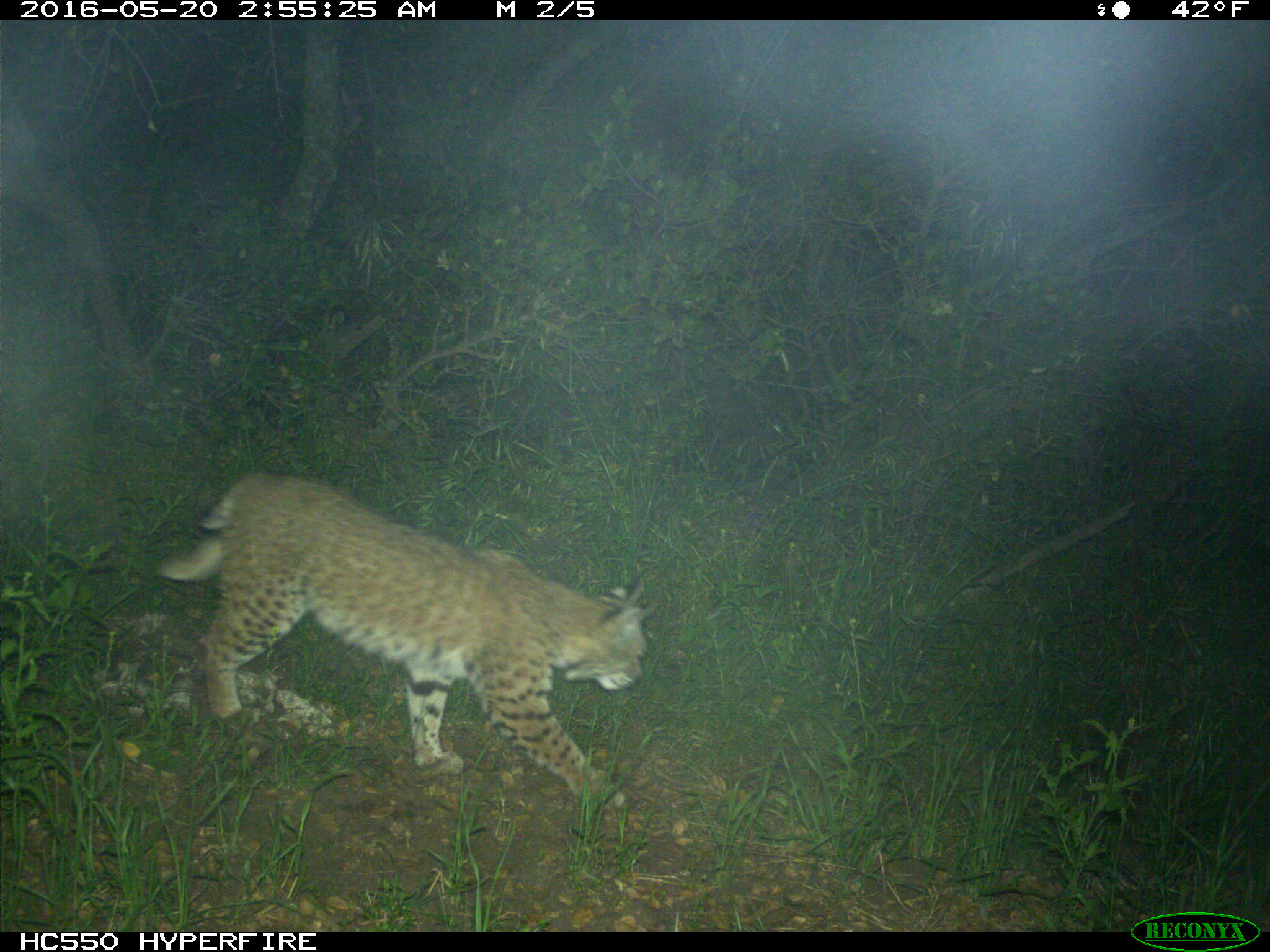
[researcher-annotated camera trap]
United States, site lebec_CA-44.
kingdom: Animalia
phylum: Chordata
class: Mammalia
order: Carnivora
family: Felidae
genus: Lynx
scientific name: Lynx rufus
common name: bobcat